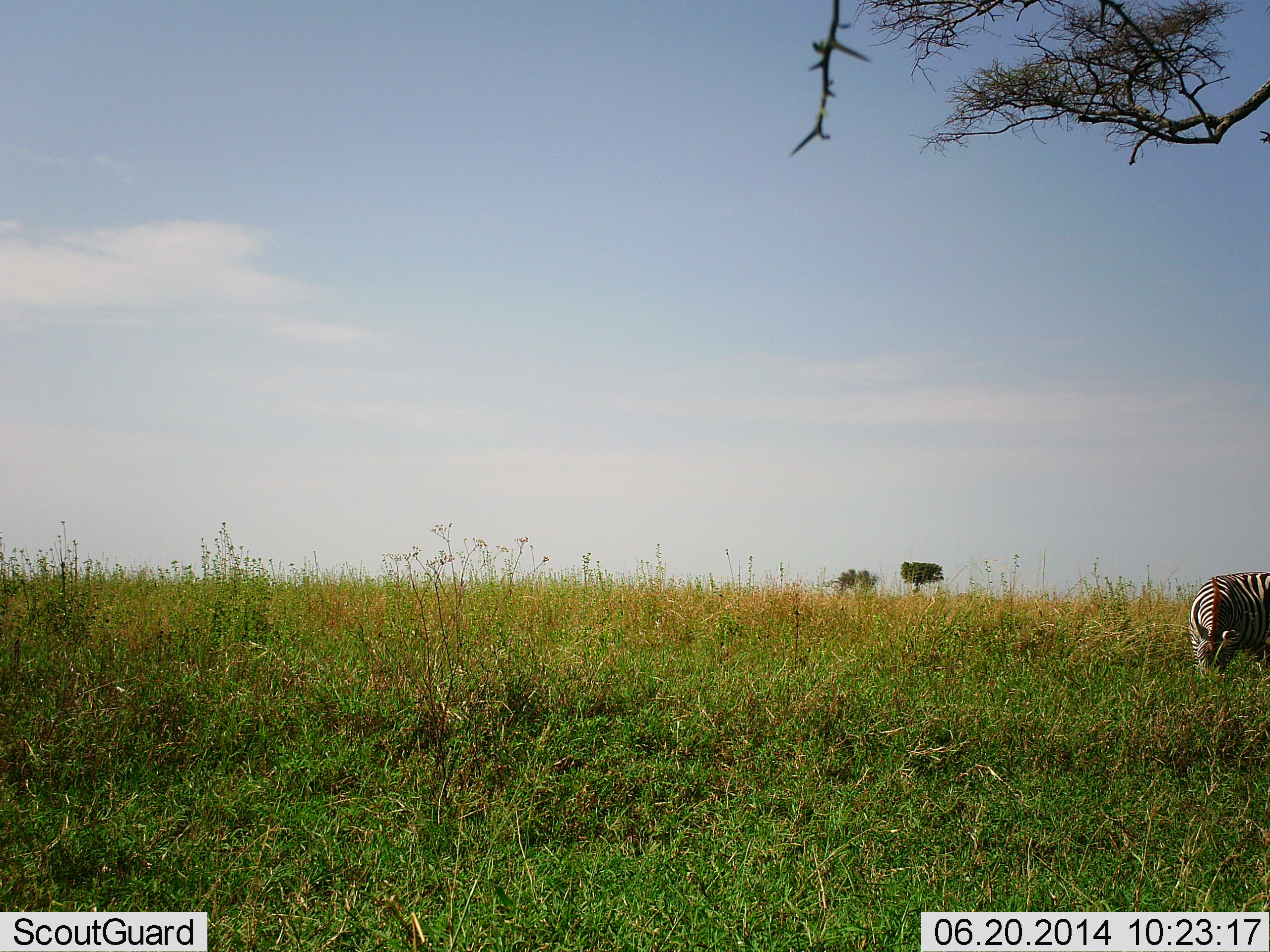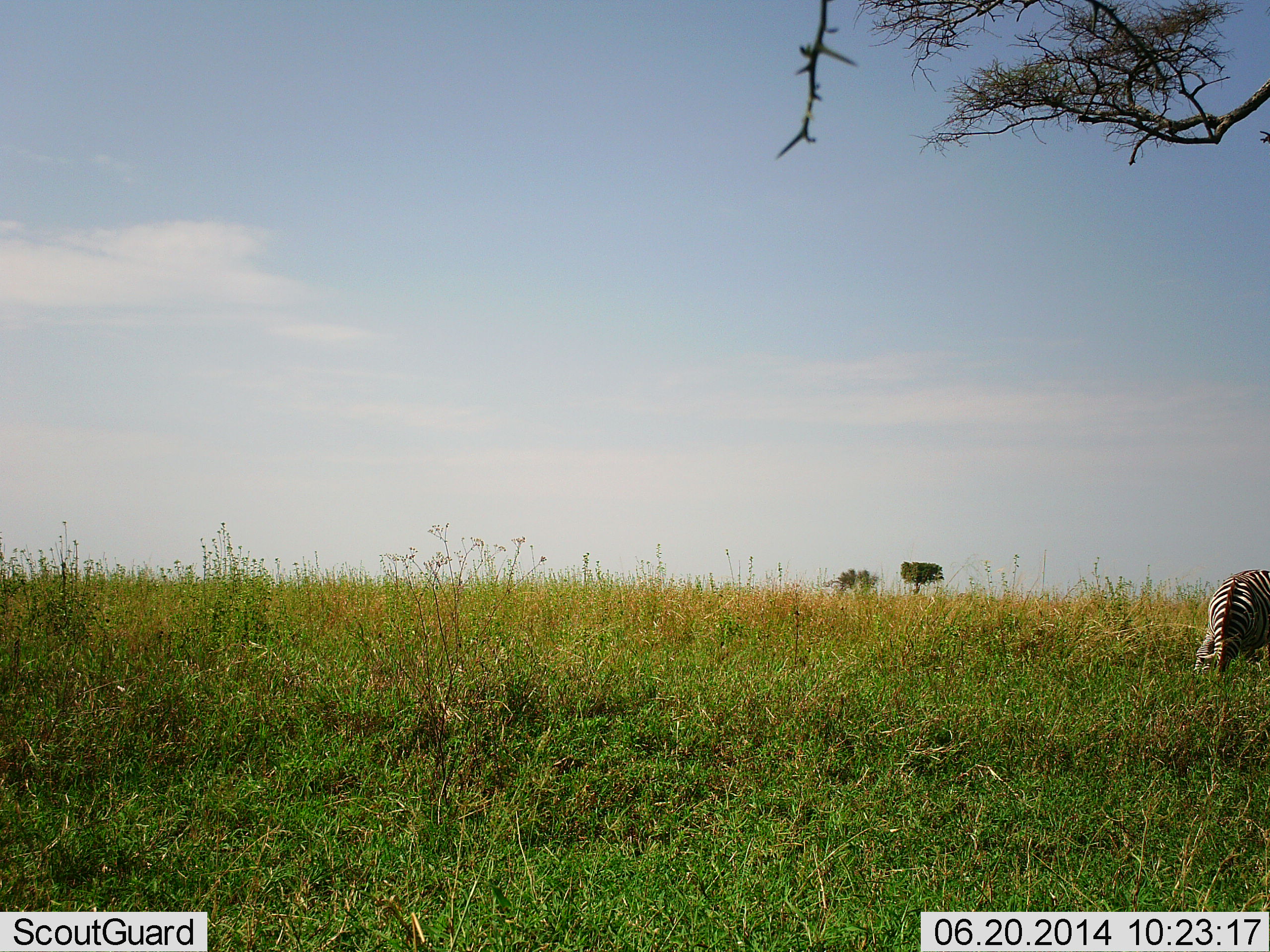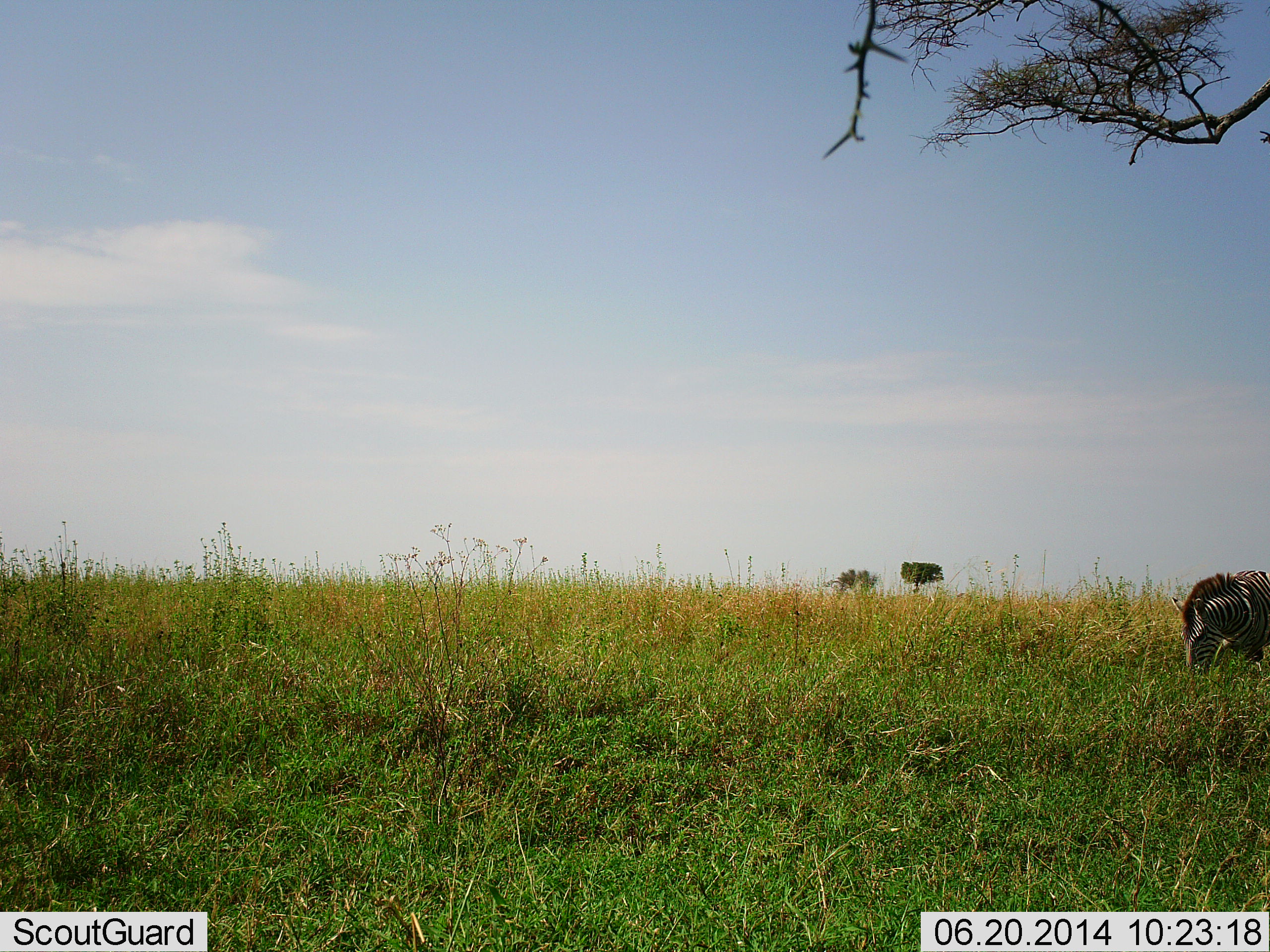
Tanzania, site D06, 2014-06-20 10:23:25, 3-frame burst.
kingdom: Animalia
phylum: Chordata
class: Mammalia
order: Perissodactyla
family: Equidae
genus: Equus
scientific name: Equus quagga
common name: plains zebra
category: zebra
Zebra (plains zebra) (Equus quagga), count 1. Behavior (volunteer vote fractions): standing 40%, resting 0%, moving 10%, interacting 0%. Young present (vote fraction): 0%. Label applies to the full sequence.